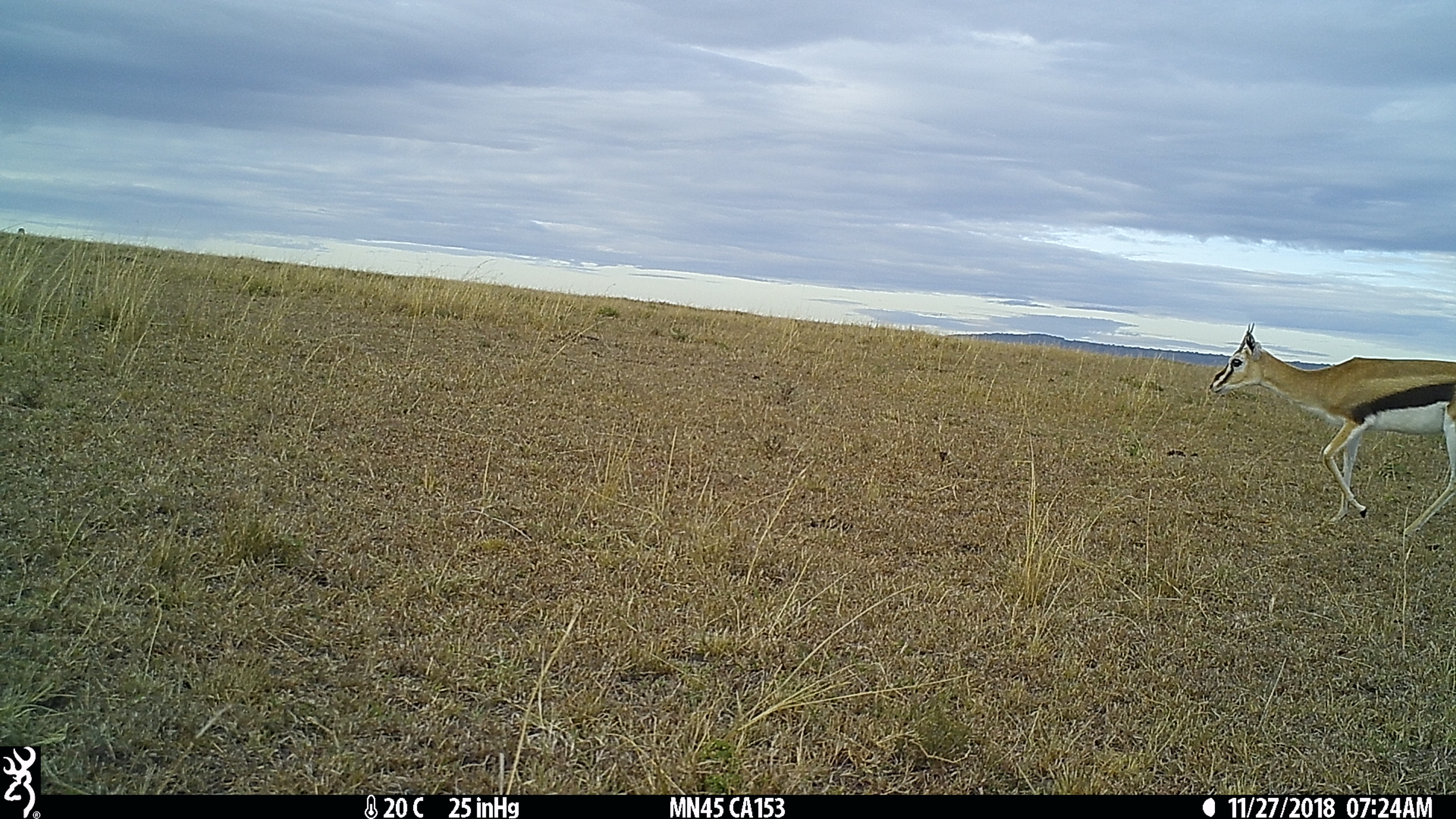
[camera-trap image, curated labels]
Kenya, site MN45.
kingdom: Animalia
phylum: Chordata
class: Mammalia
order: Artiodactyla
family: Bovidae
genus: Eudorcas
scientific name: Eudorcas thomsonii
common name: thomon's gazelle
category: gazelle thomsons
Gazelle thomsons (thomon's gazelle) (Eudorcas thomsonii).